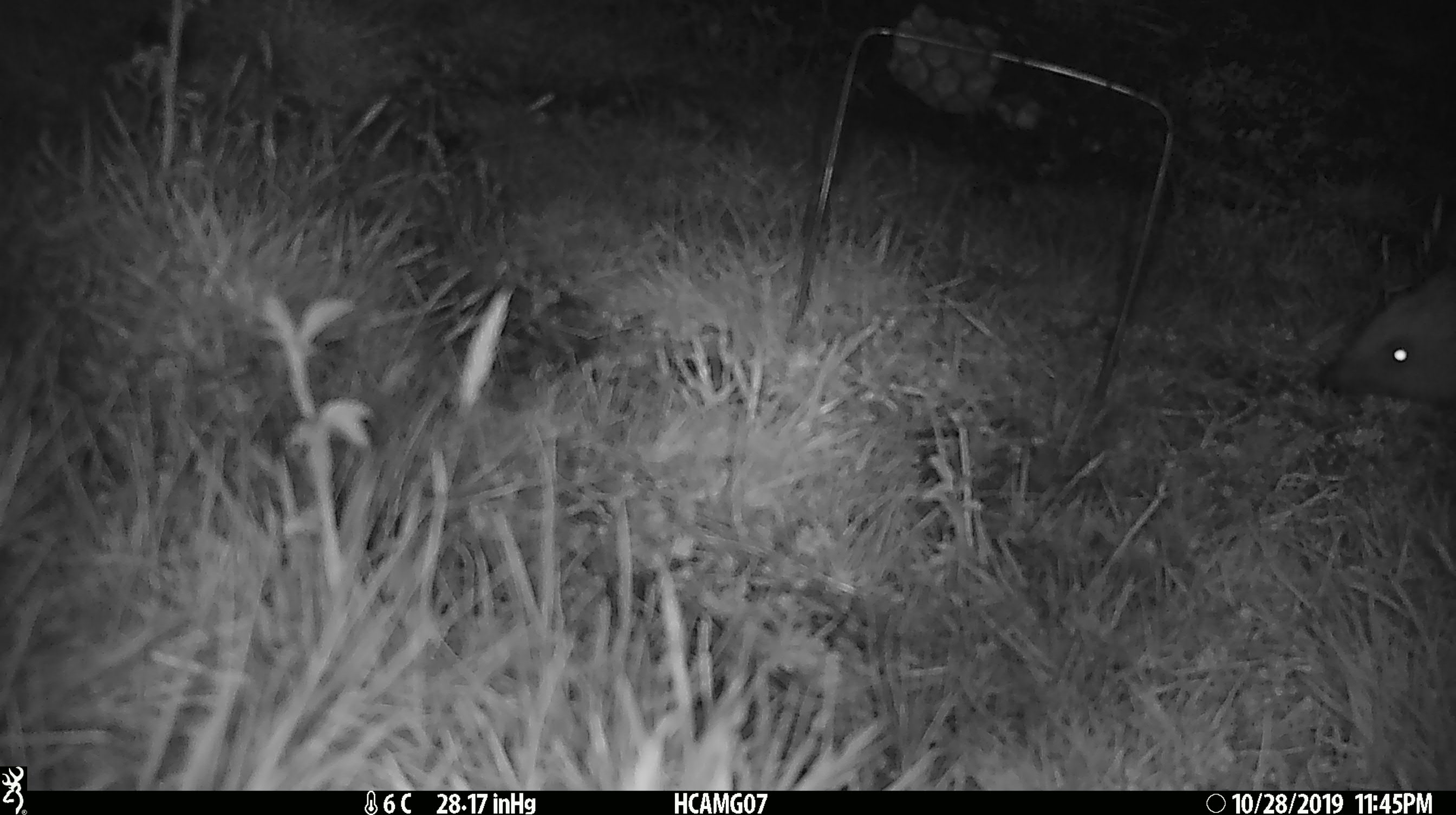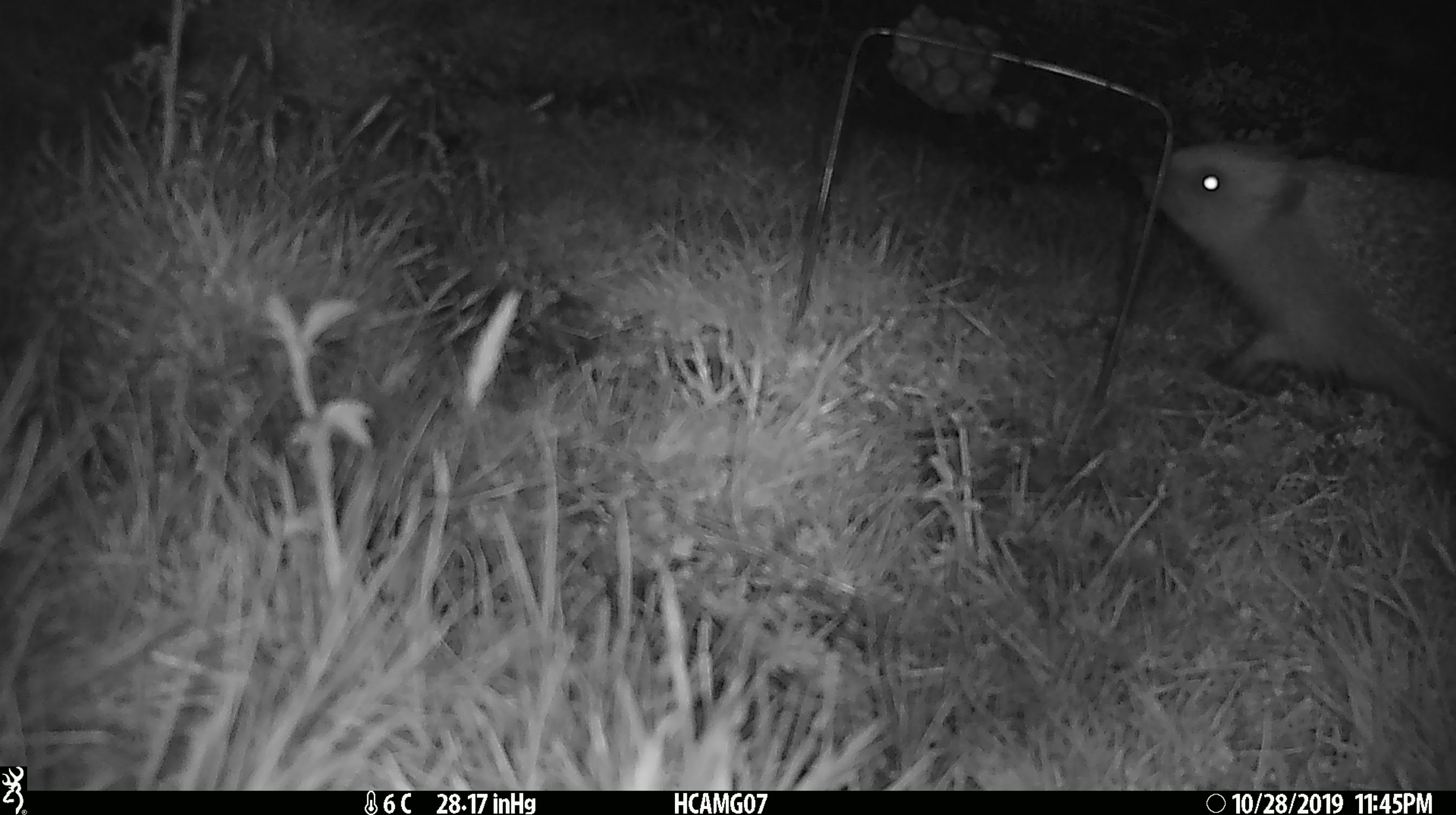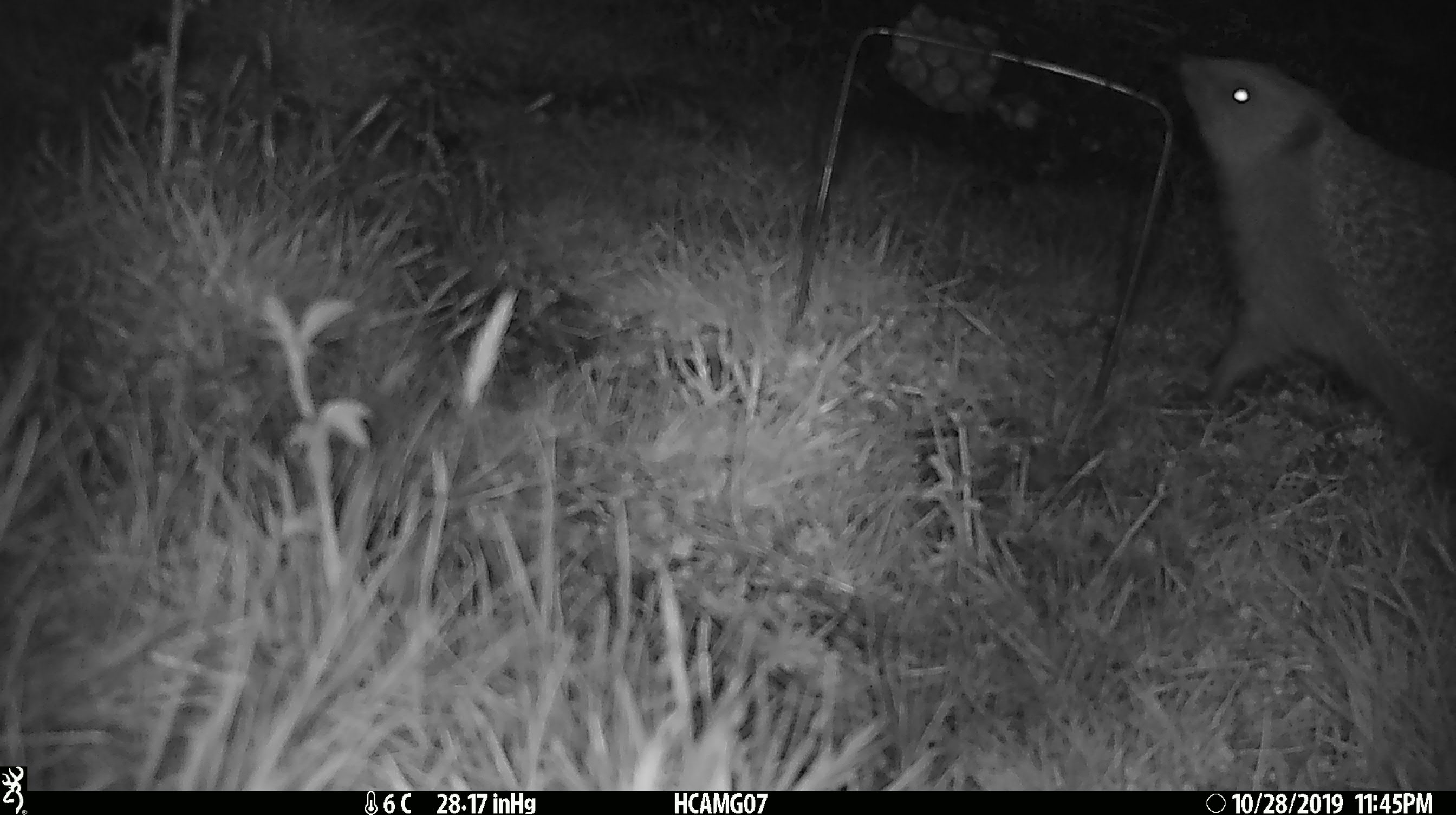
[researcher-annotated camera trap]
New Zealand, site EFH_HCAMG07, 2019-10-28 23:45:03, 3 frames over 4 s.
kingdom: Animalia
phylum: Chordata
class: Mammalia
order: Eulipotyphla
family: Erinaceidae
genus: Erinaceus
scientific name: Erinaceus europaeus europaeus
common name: european hedgehog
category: hedgehog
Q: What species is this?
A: Hedgehog (european hedgehog) (Erinaceus europaeus europaeus).